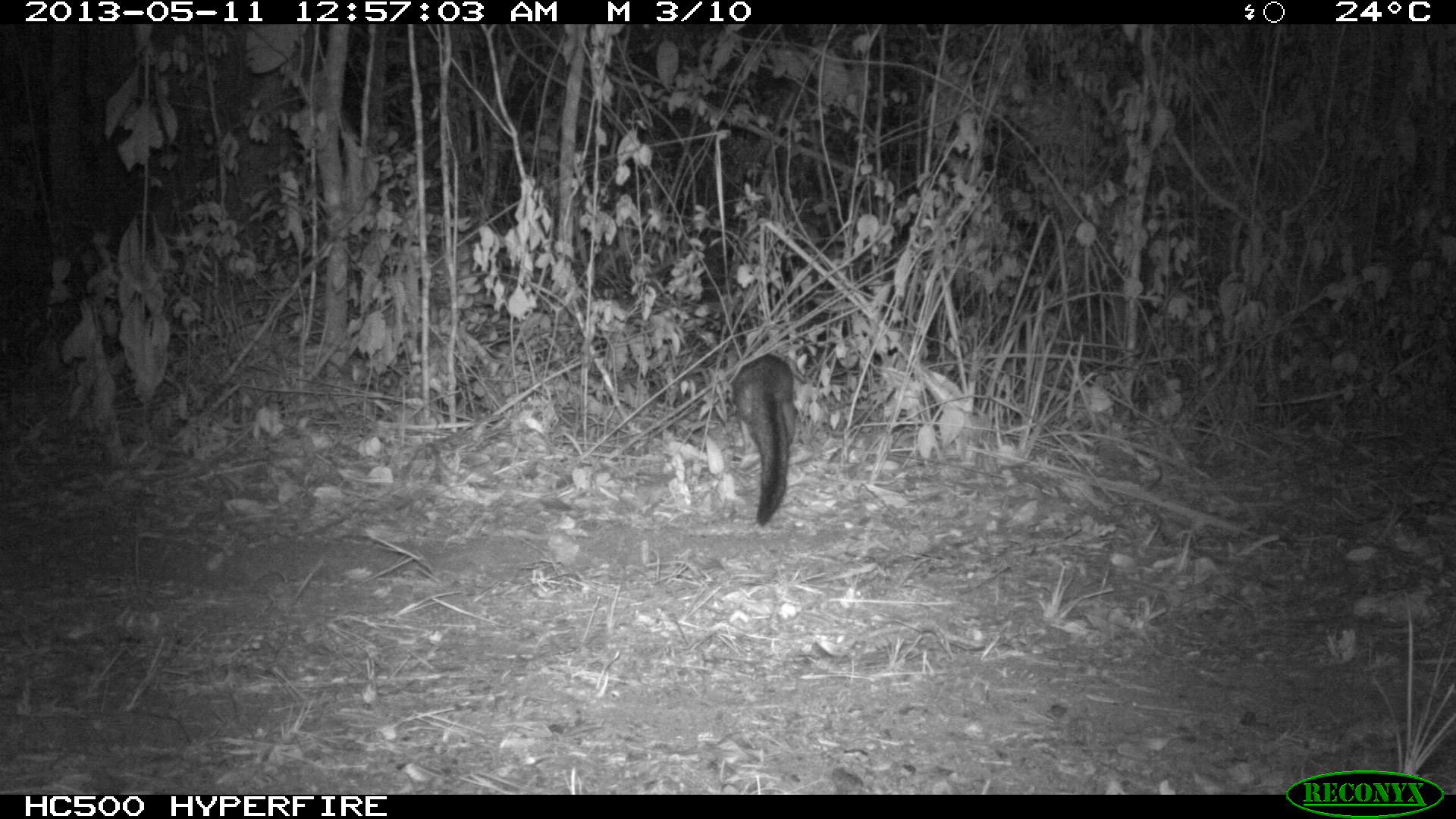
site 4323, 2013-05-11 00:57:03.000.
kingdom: Animalia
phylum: Chordata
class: Mammalia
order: Carnivora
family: Canidae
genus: Urocyon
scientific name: Urocyon cinereoargenteus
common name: gray fox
Urocyon cinereoargenteus (gray fox), count 1.